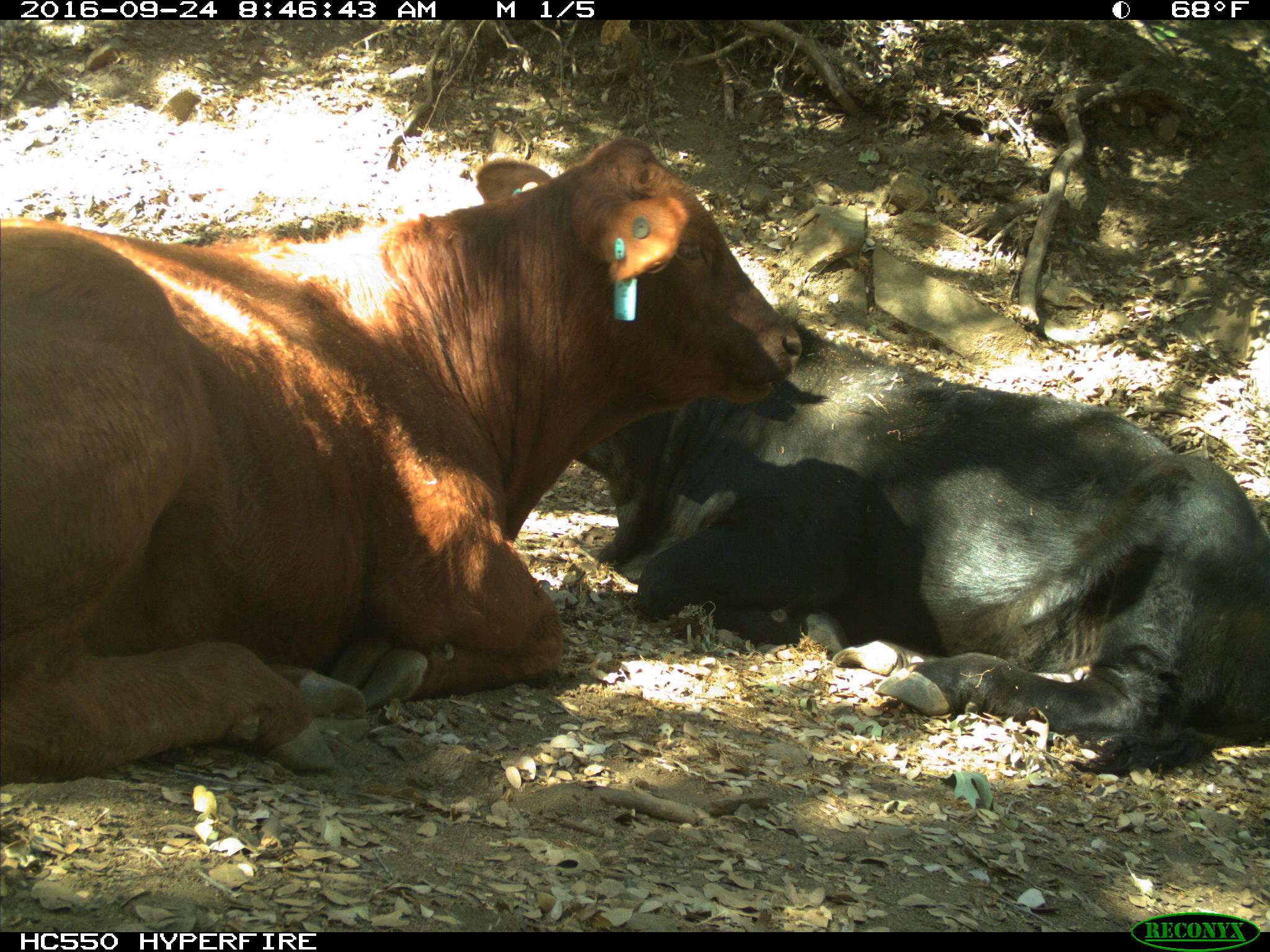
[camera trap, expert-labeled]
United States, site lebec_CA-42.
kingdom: Animalia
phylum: Chordata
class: Mammalia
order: Artiodactyla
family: Bovidae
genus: Bos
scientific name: Bos taurus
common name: domestic cow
Bos taurus (domestic cow).